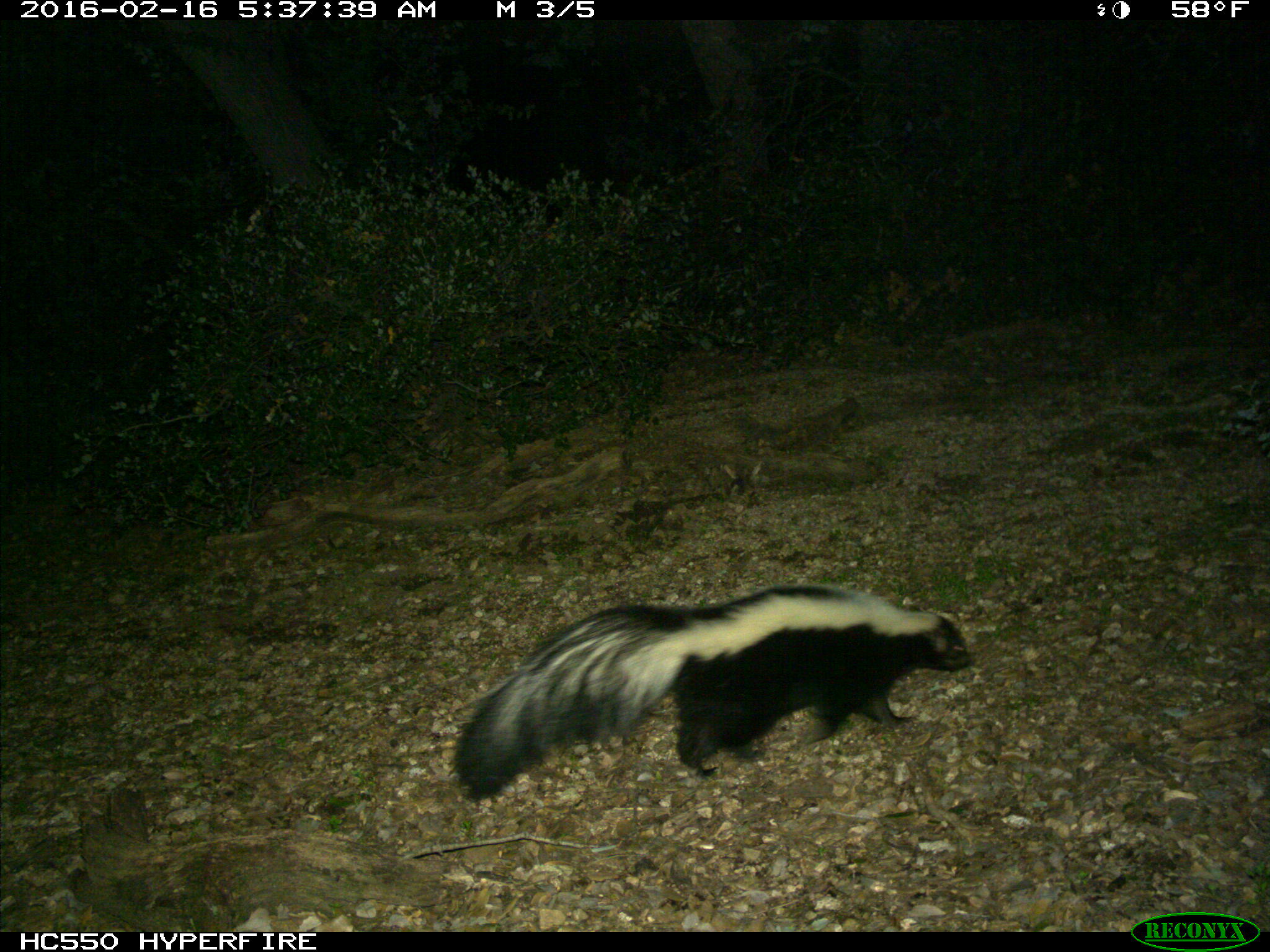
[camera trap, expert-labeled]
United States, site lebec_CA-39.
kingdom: Animalia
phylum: Chordata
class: Mammalia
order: Carnivora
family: Mephitidae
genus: Mephitis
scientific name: Mephitis mephitis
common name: striped skunk